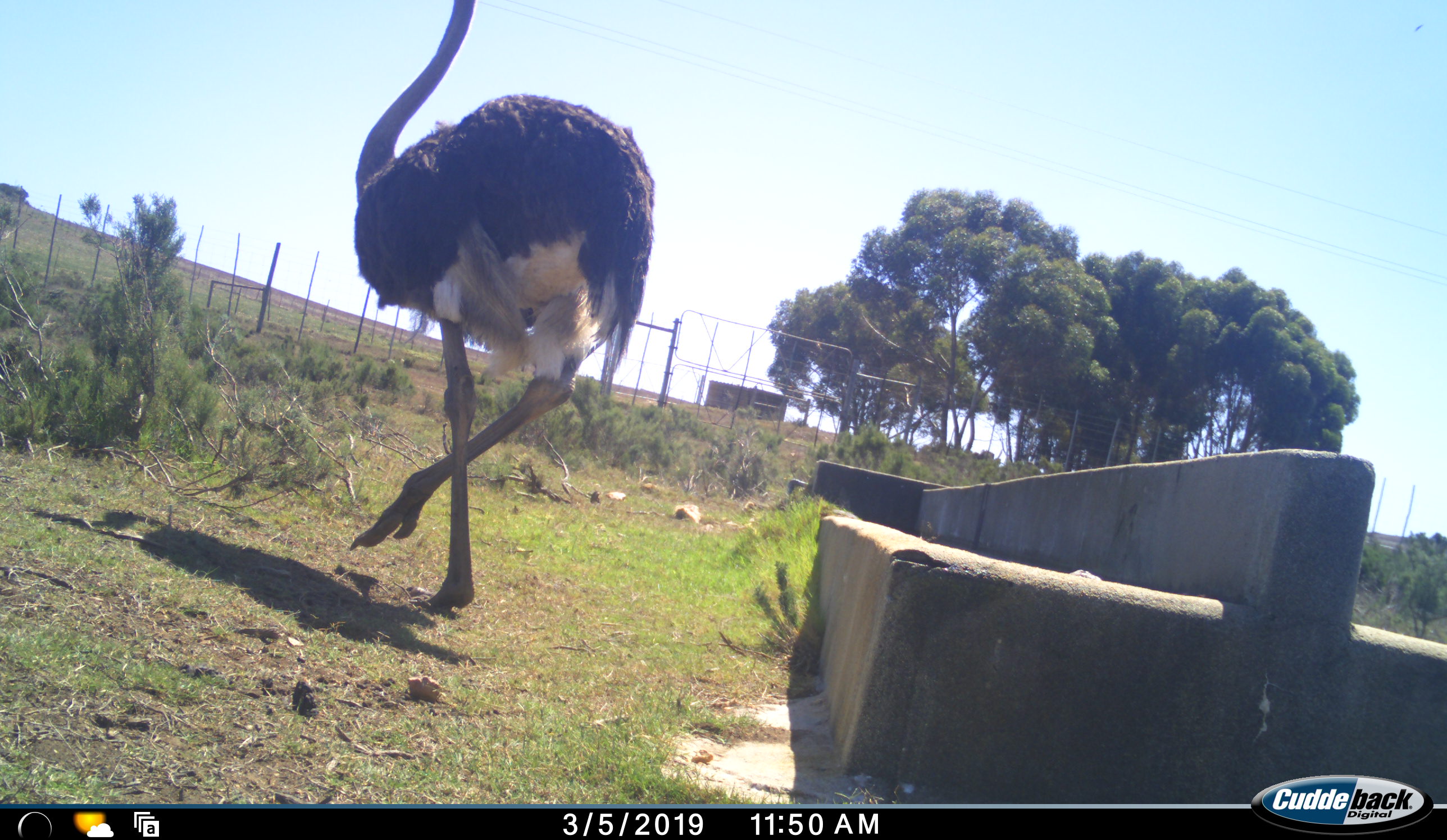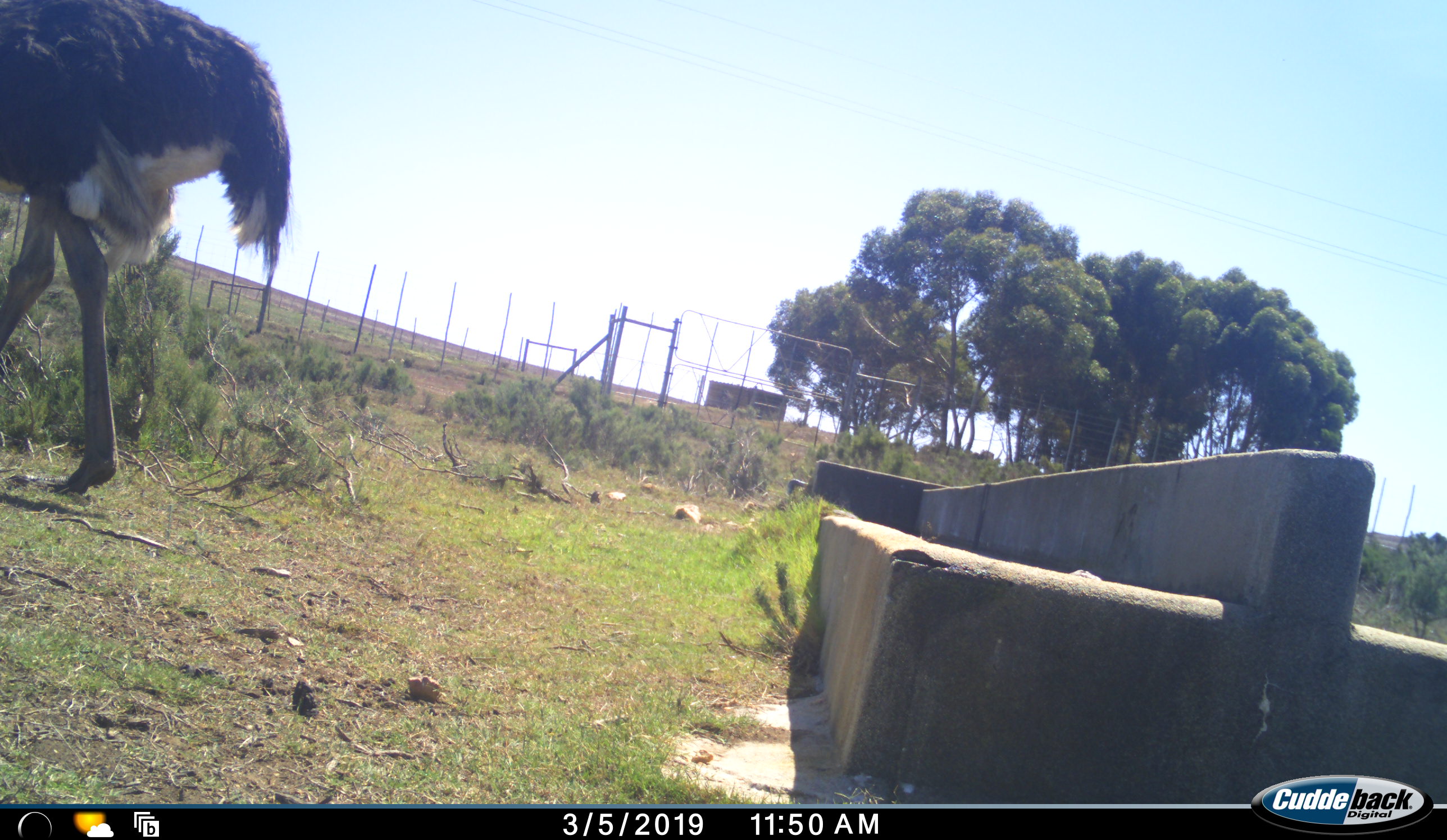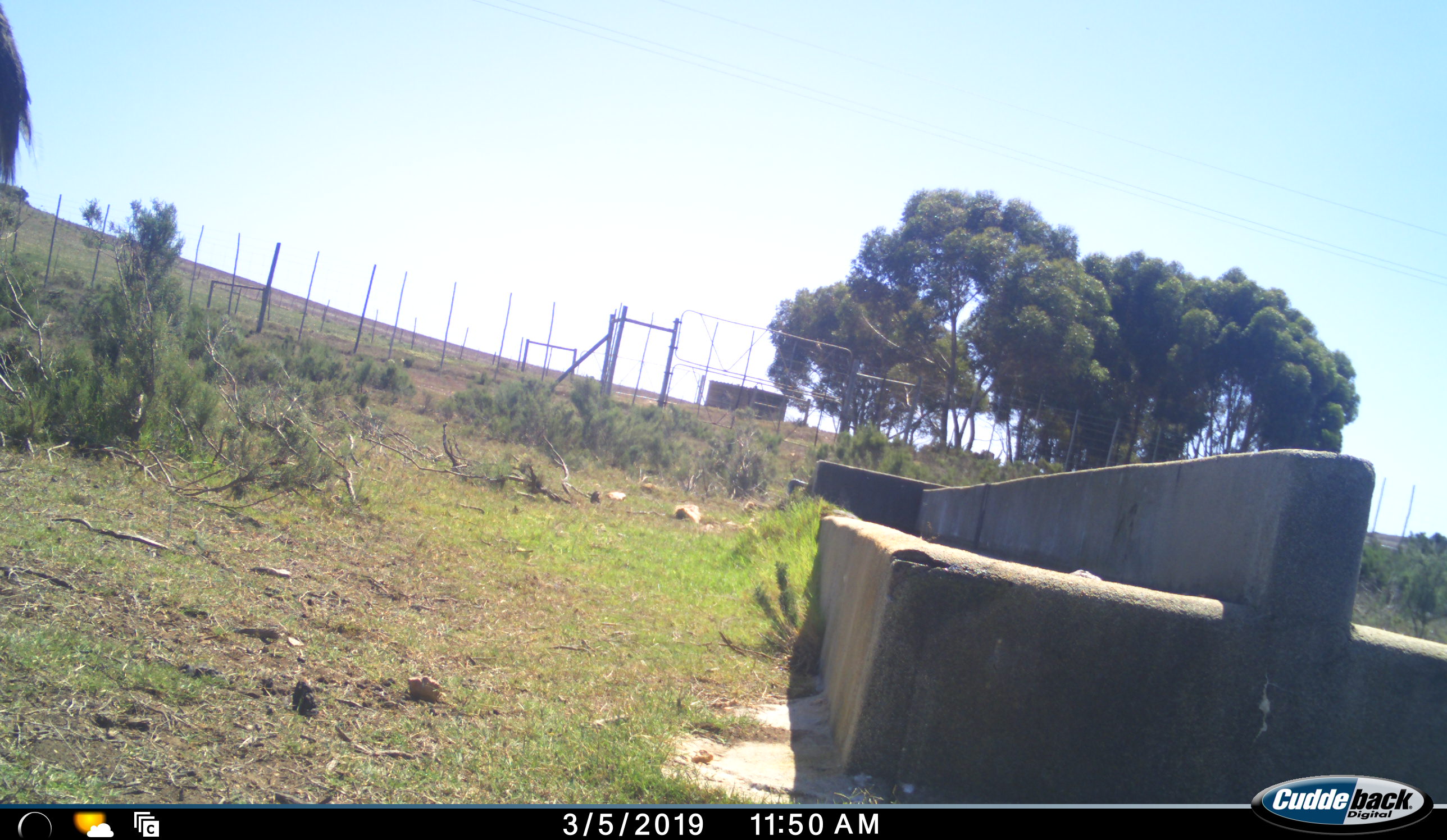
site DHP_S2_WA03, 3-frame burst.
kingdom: Animalia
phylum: Chordata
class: Aves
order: Struthioniformes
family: Struthionidae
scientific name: Struthionidae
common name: ostrich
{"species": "ostrich (Struthionidae)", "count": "1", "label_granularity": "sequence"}